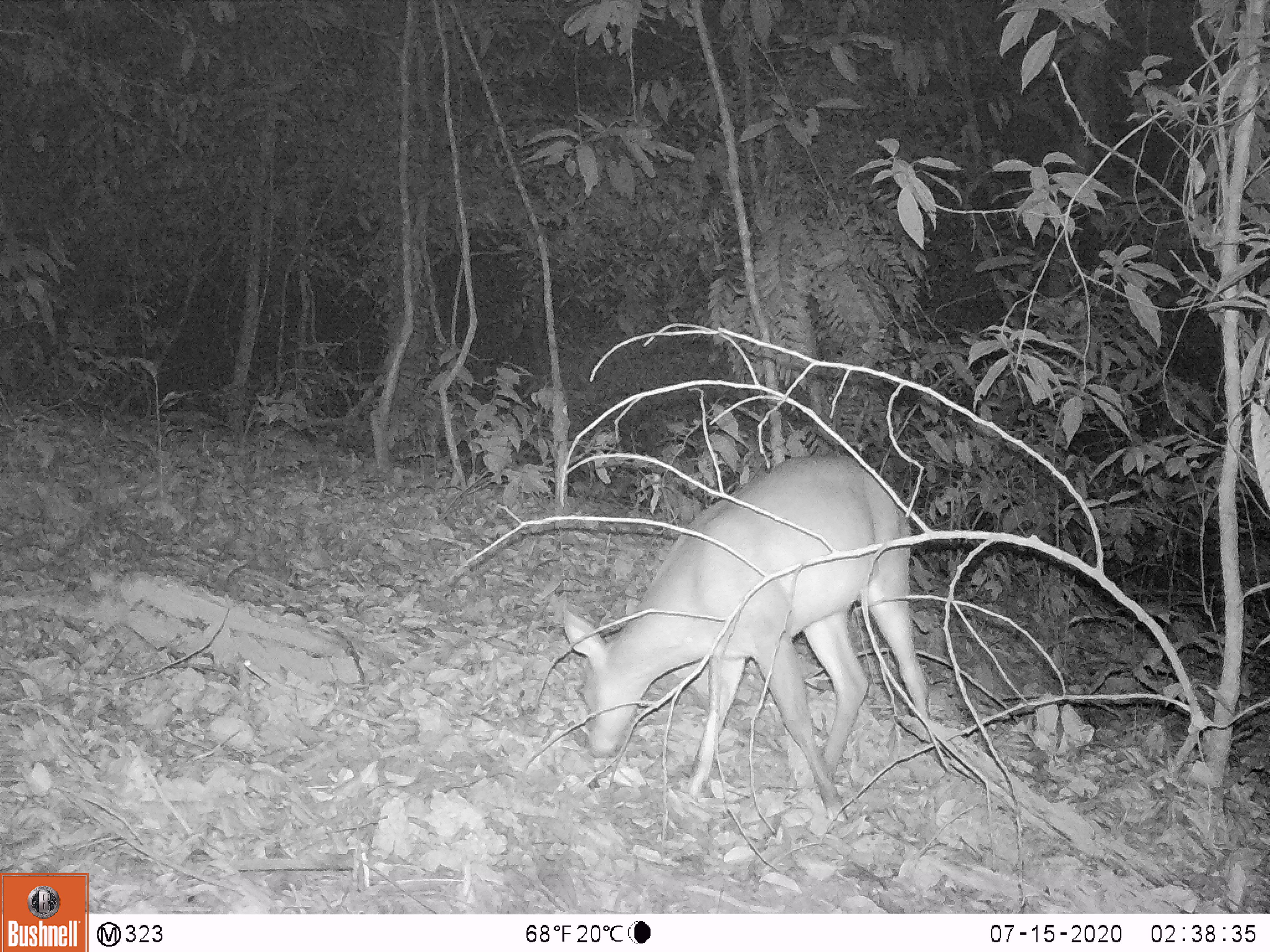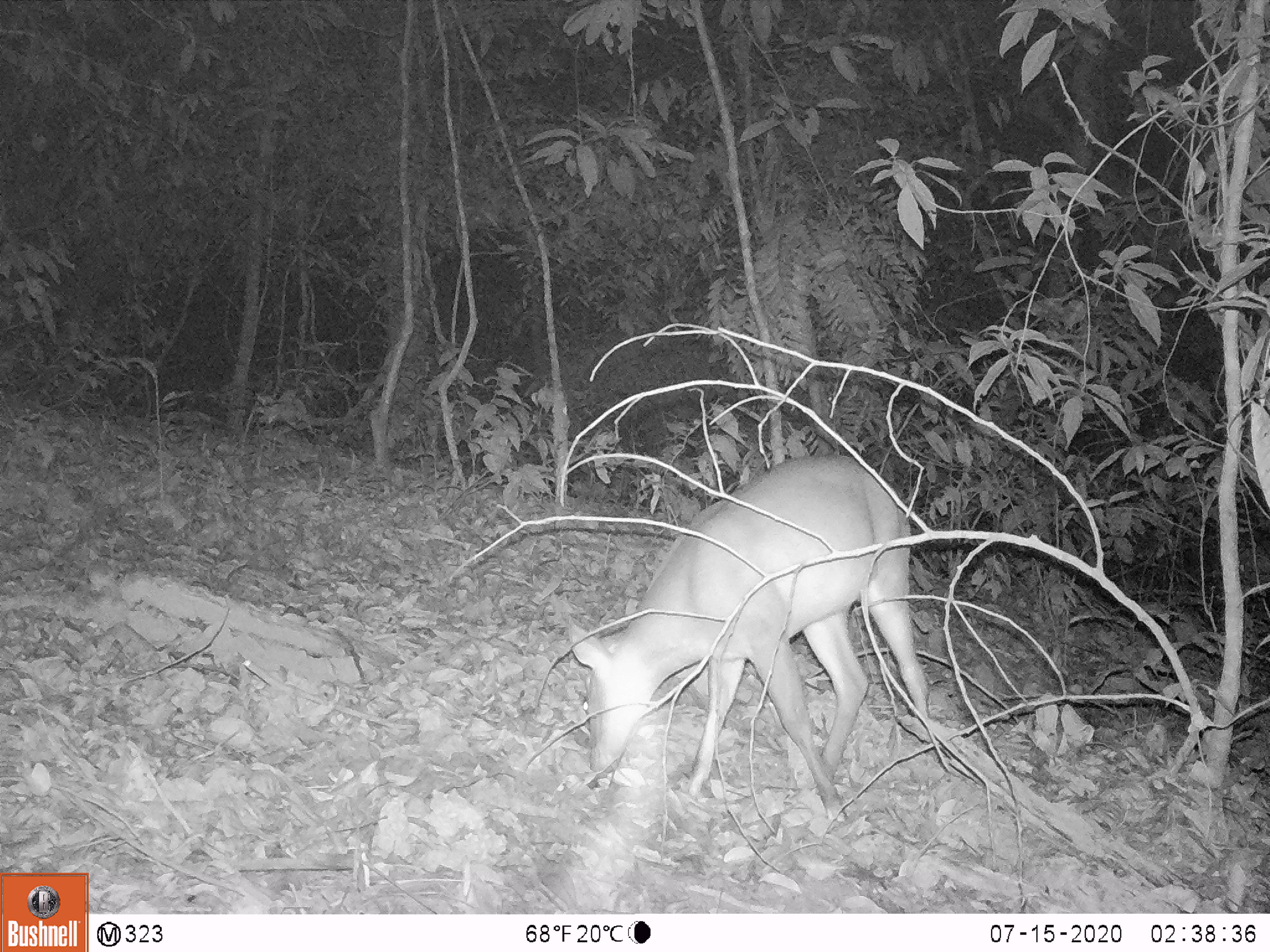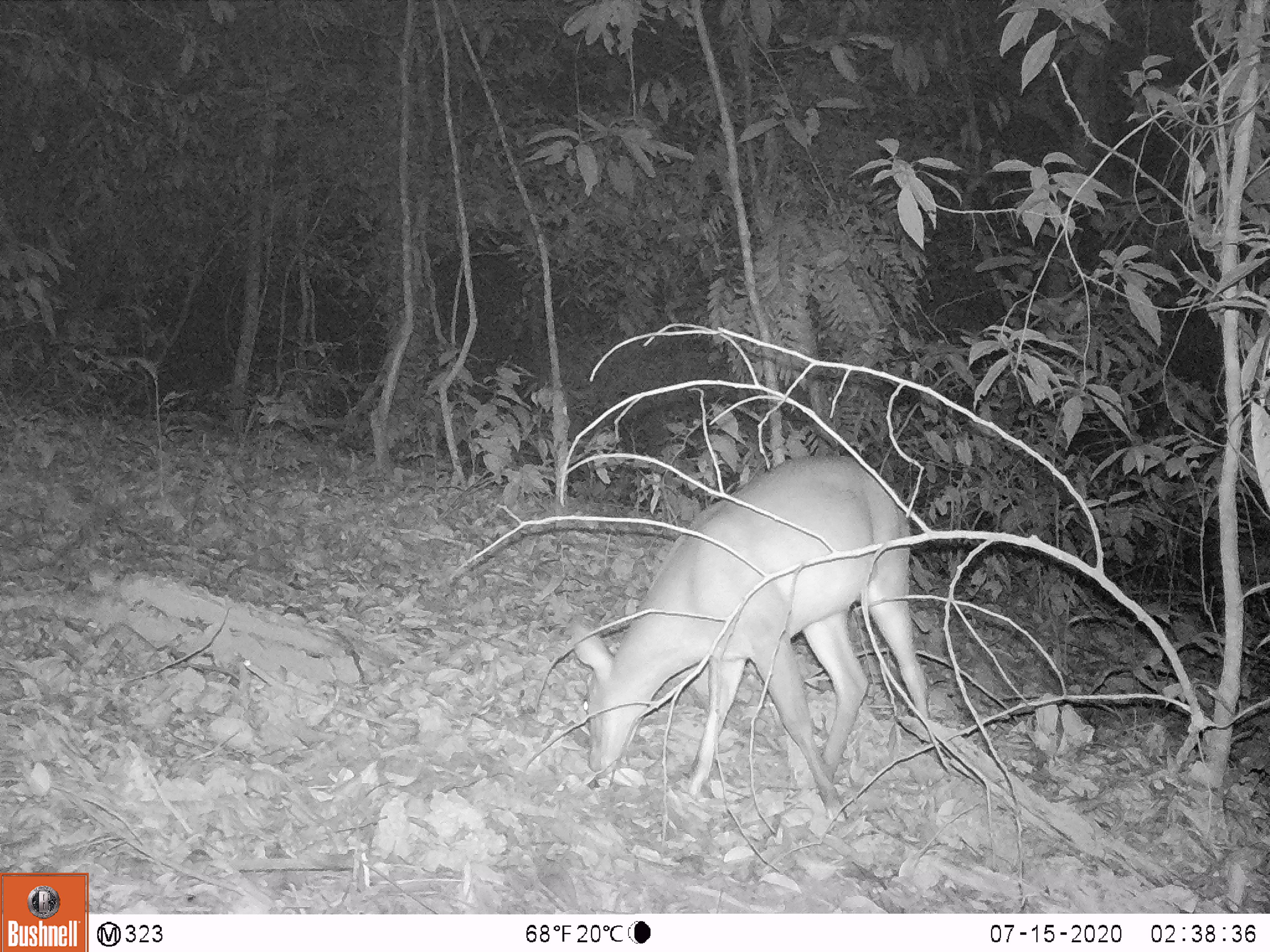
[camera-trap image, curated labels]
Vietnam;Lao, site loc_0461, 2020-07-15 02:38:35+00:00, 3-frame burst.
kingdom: Animalia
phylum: Chordata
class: Mammalia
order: Artiodactyla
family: Cervidae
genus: Muntiacus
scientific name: Muntiacus vuquangensis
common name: large-antlered muntjac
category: large antlered muntjac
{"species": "large antlered muntjac (large-antlered muntjac) (Muntiacus vuquangensis)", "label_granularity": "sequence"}